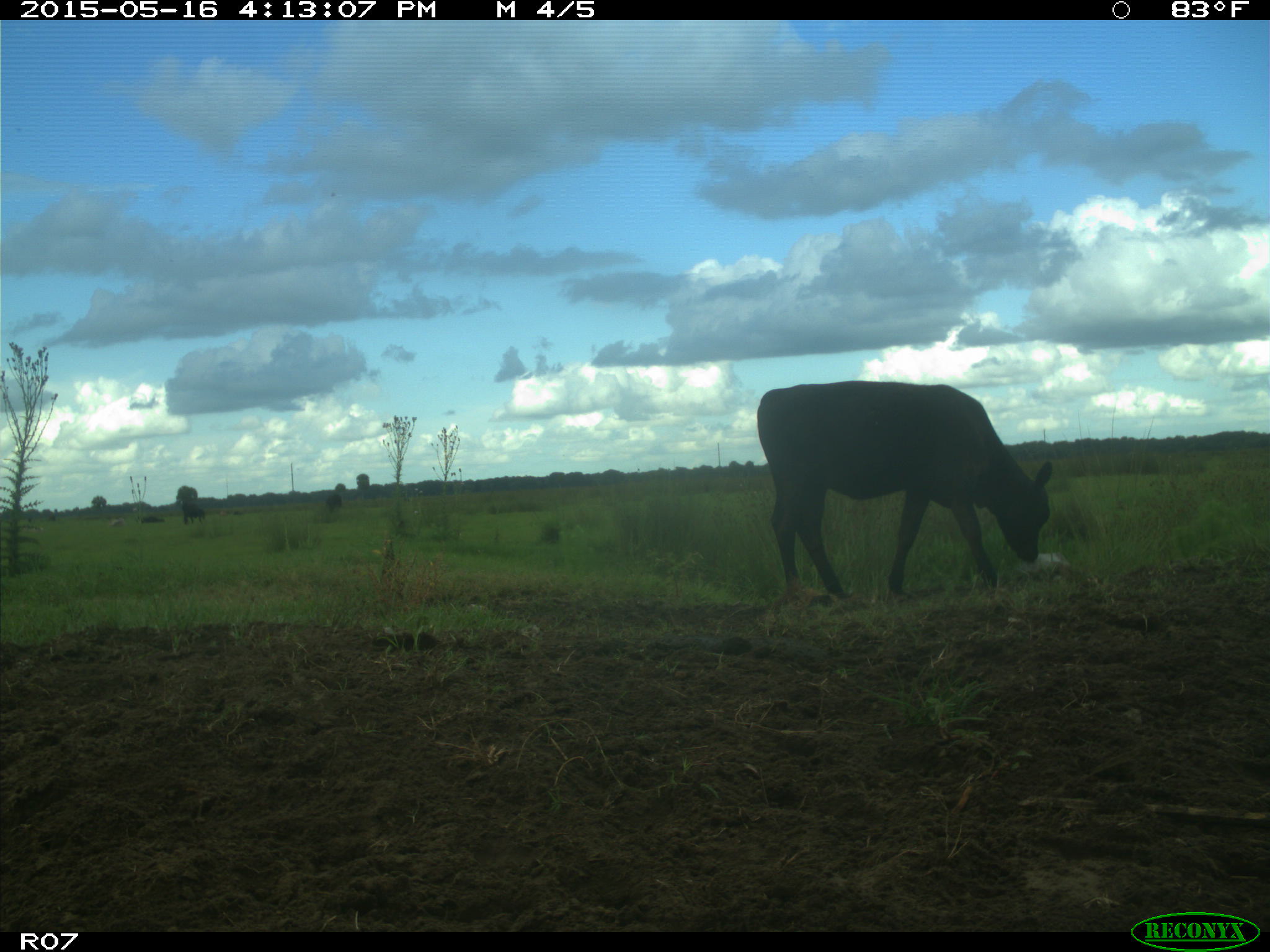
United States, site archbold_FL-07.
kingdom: Animalia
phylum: Chordata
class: Mammalia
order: Artiodactyla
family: Bovidae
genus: Bos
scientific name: Bos taurus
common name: domestic cow